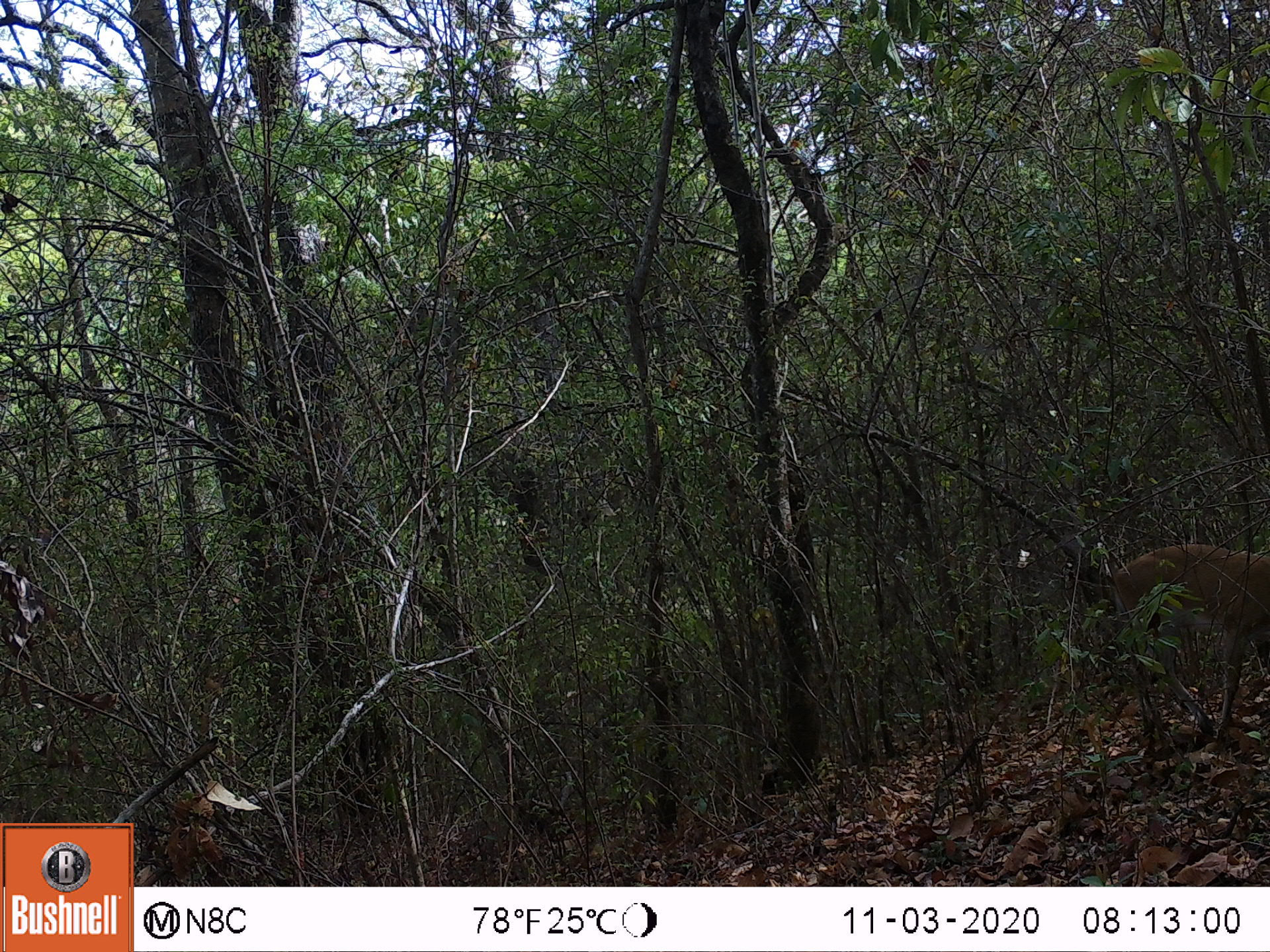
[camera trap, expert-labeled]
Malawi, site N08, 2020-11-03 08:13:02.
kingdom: Animalia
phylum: Chordata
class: Mammalia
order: Artiodactyla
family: Bovidae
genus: Sylvicapra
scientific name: Sylvicapra grimmia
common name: common duiker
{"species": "common duiker (Sylvicapra grimmia)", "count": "1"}